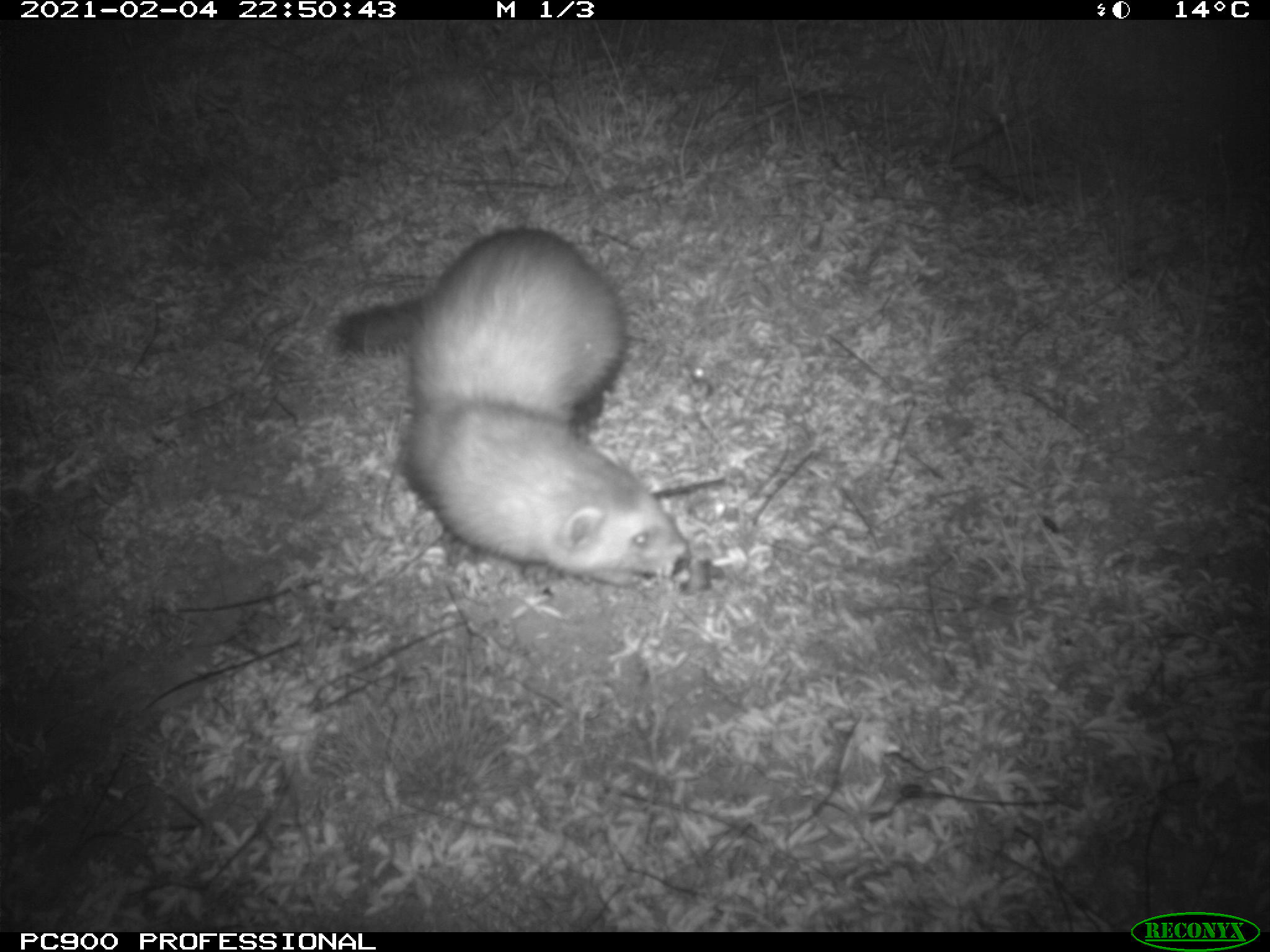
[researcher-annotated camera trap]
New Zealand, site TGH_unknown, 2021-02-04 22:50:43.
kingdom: Animalia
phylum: Chordata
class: Mammalia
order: Carnivora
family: Mustelidae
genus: Mustela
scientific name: Mustela furo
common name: ferret